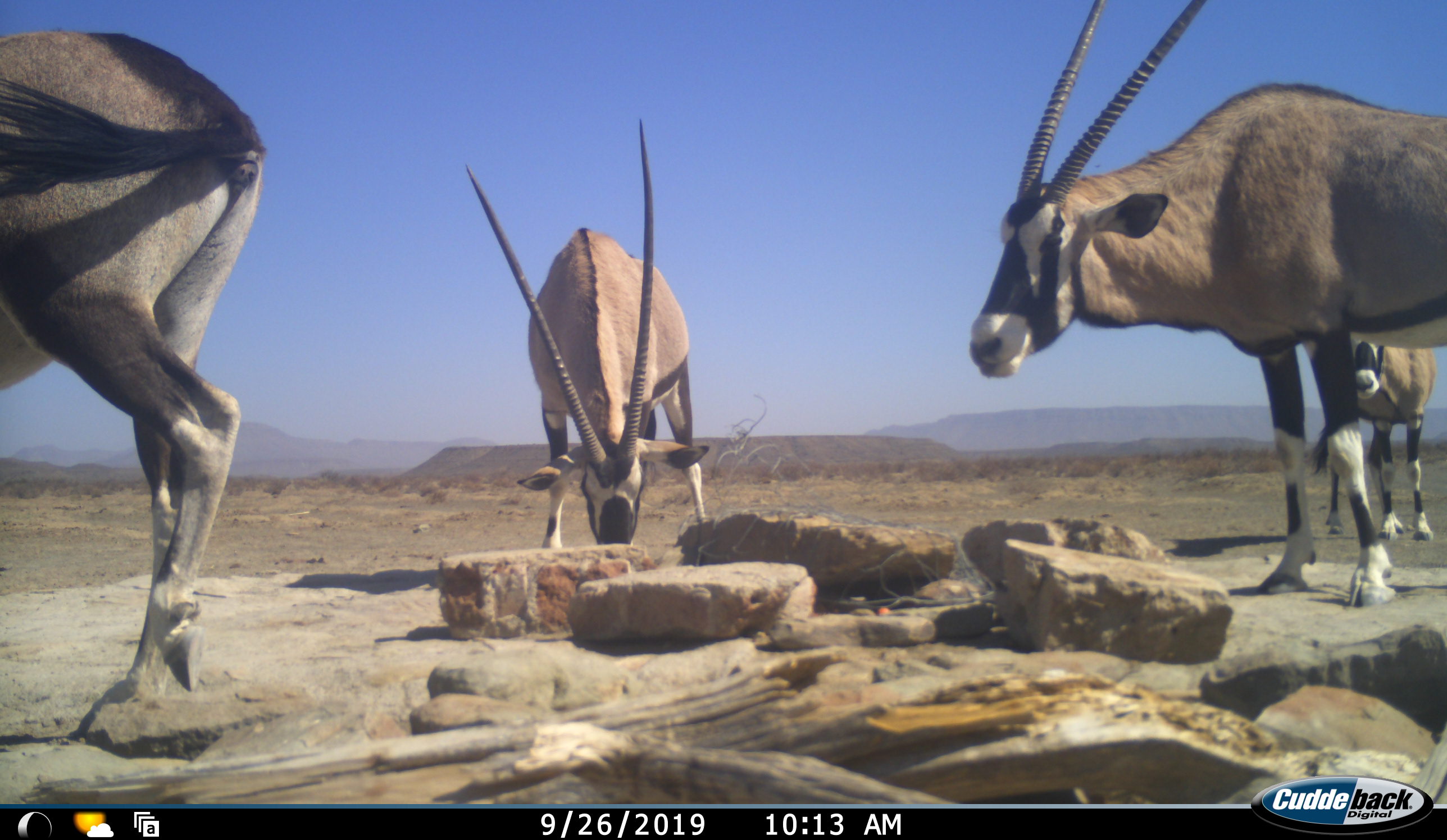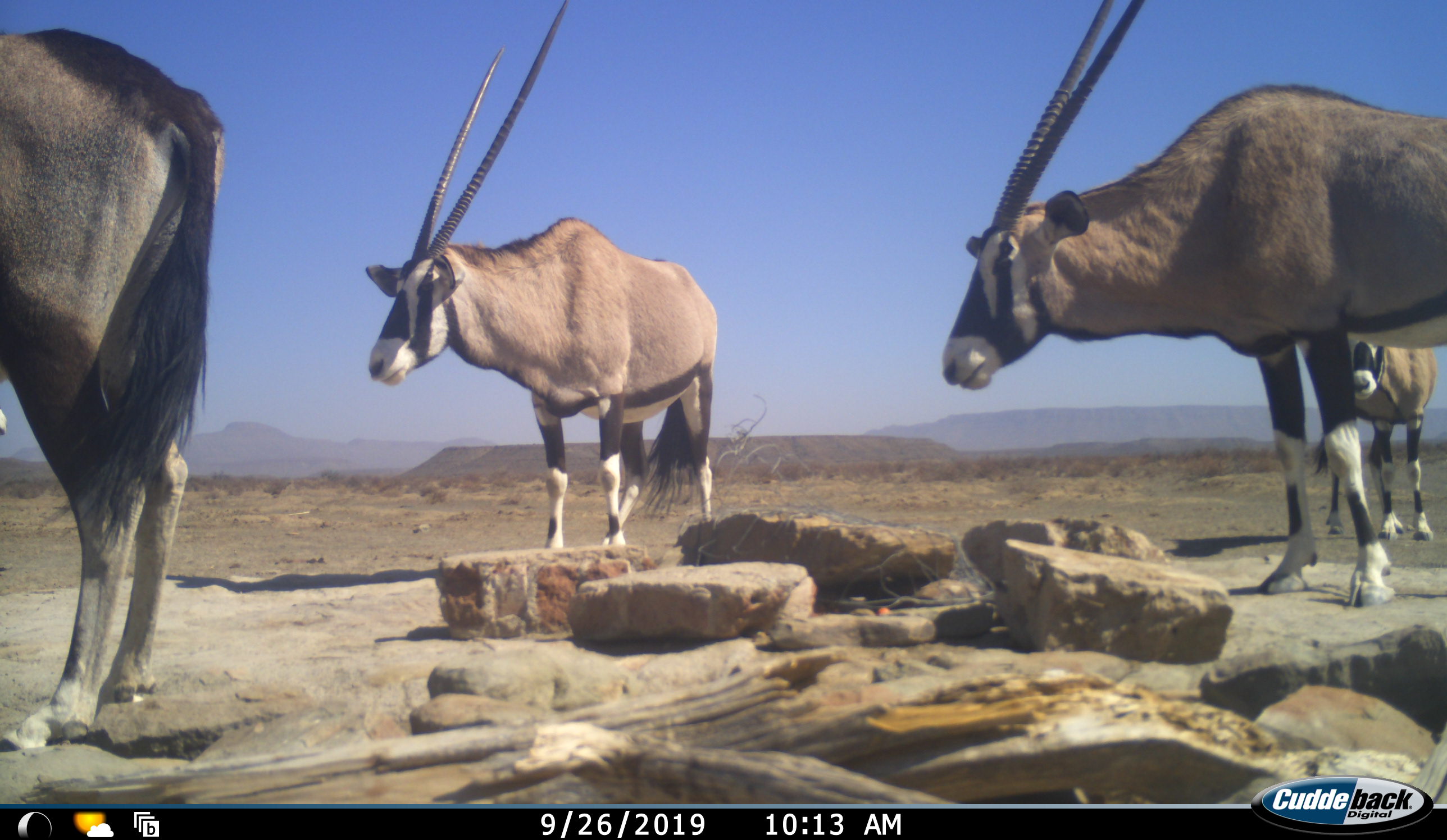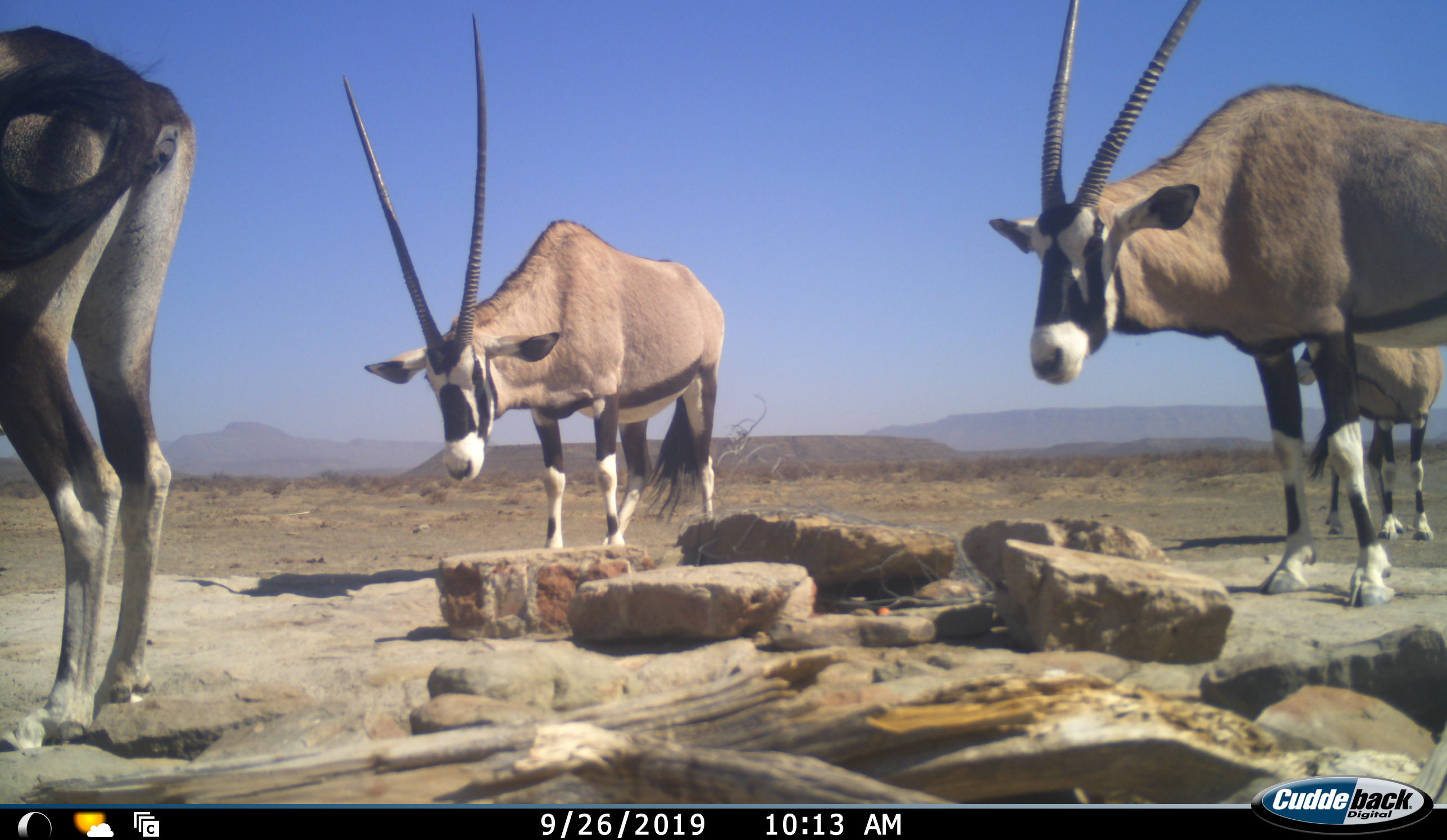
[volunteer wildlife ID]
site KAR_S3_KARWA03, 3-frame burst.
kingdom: Animalia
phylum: Chordata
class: Mammalia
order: Artiodactyla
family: Bovidae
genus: Oryx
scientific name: Oryx gazella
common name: gemsbok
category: oryx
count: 4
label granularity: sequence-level